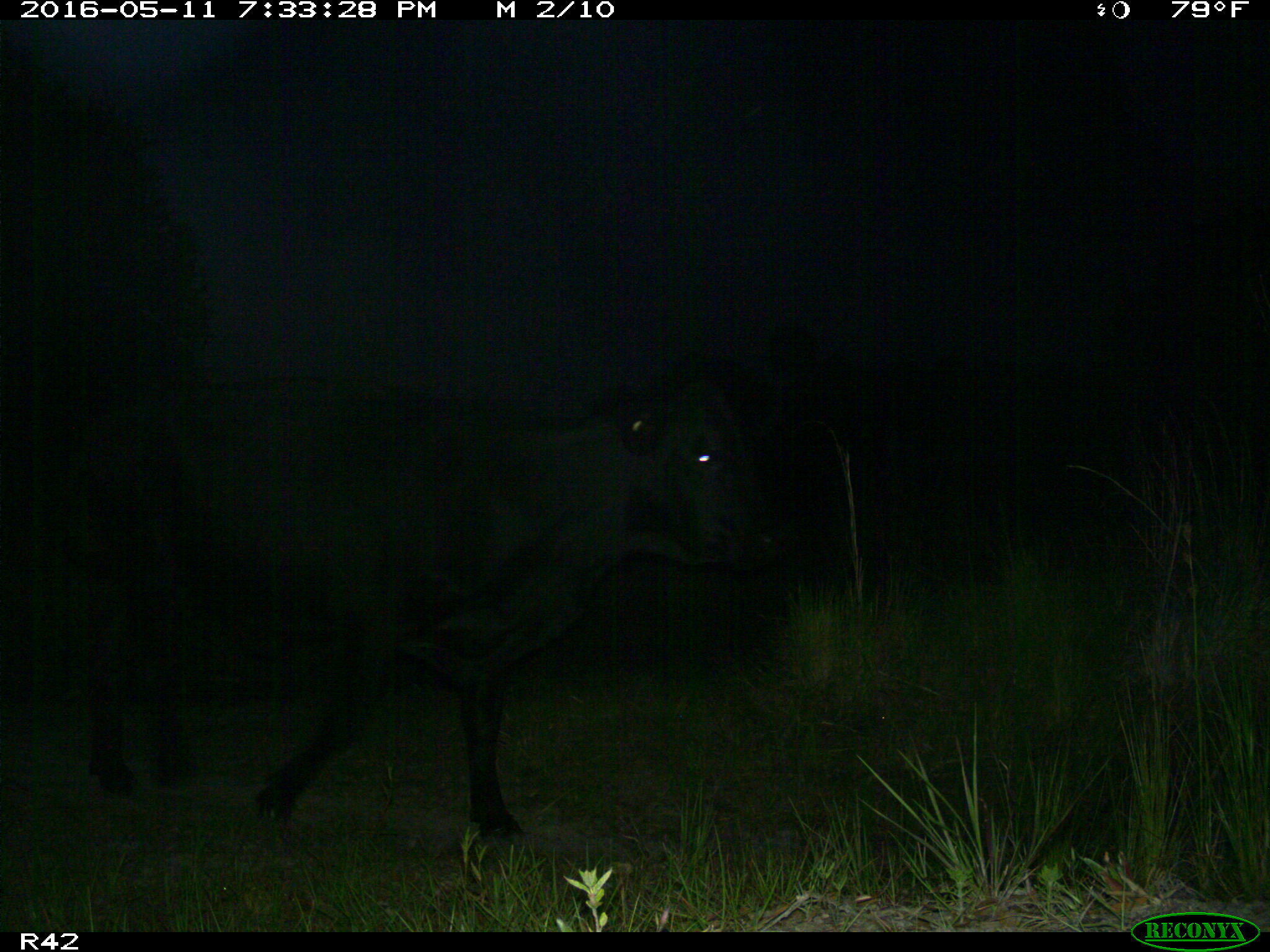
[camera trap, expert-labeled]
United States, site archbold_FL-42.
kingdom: Animalia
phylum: Chordata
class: Mammalia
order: Artiodactyla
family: Bovidae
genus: Bos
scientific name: Bos taurus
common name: domestic cow